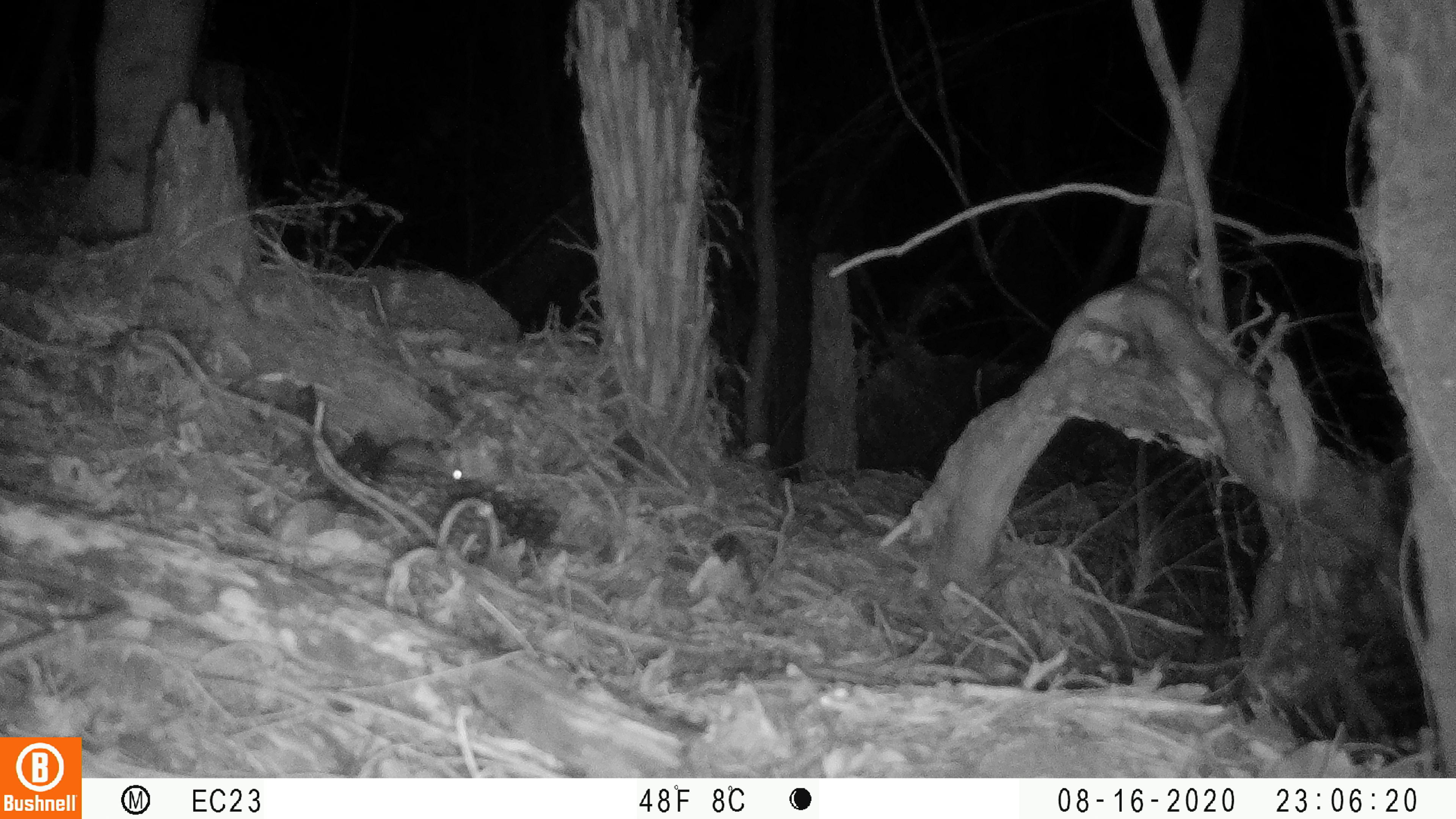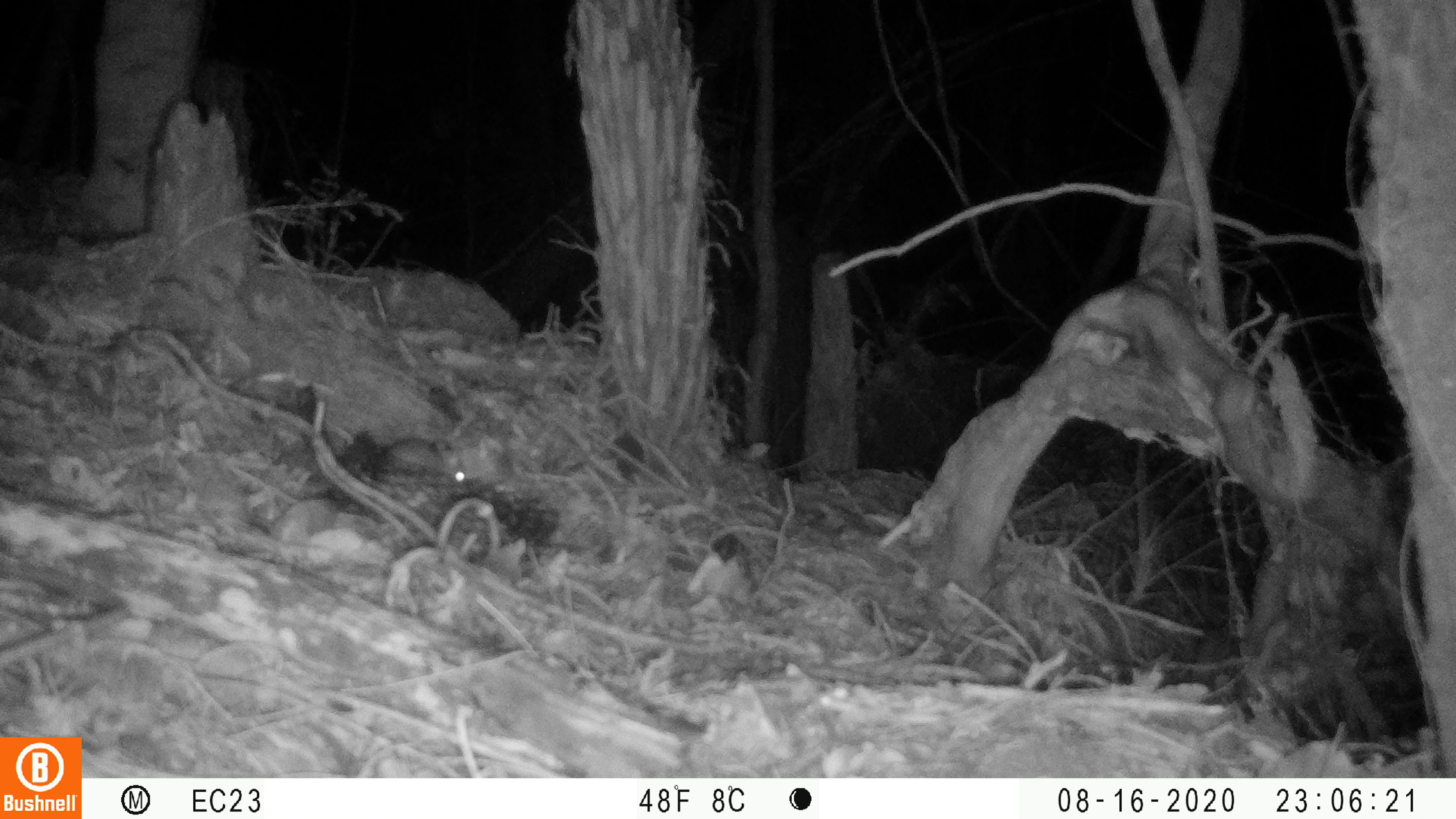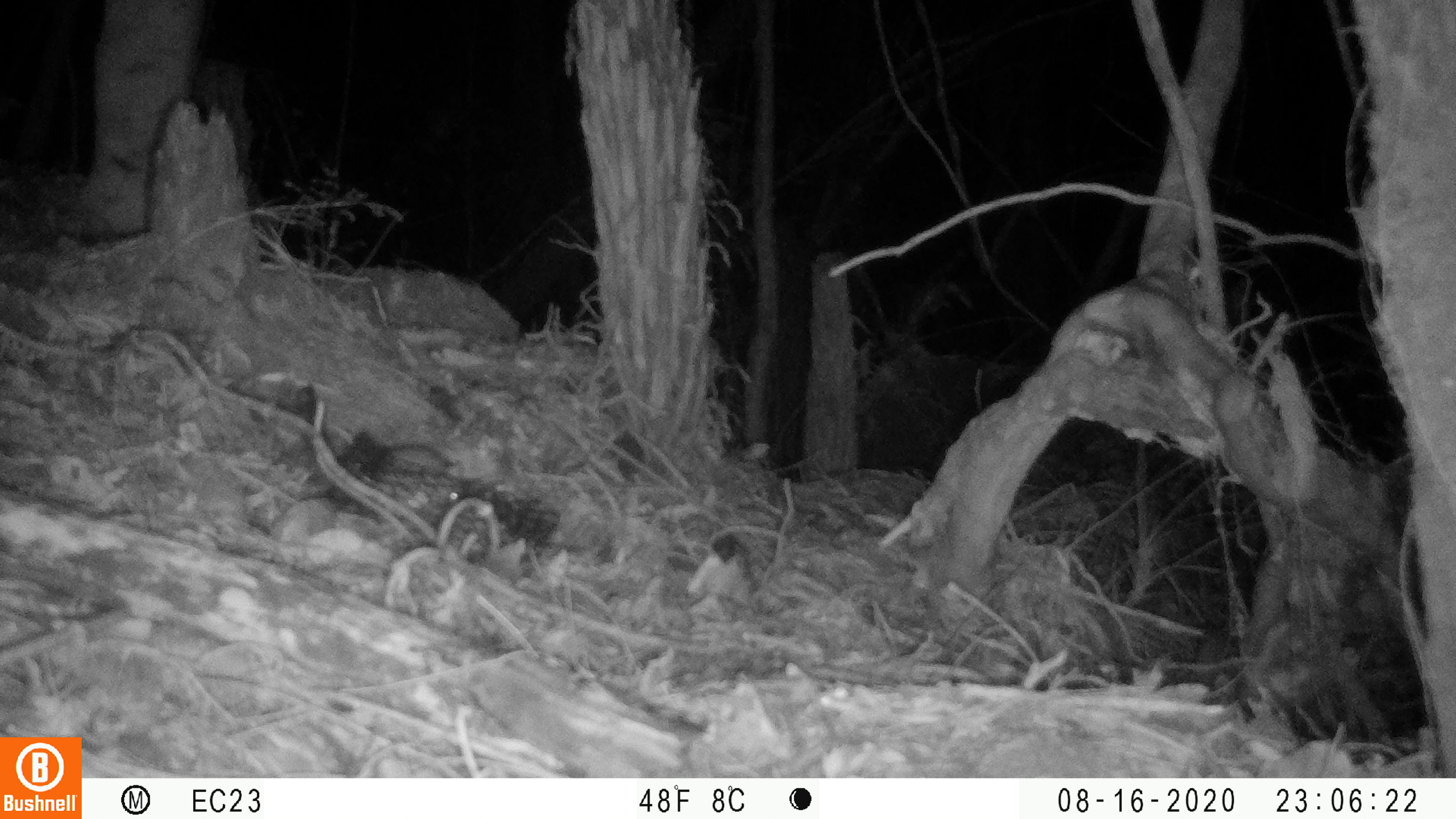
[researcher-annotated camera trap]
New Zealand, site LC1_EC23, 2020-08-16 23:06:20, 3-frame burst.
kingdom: Animalia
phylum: Chordata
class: Mammalia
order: Rodentia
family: Muridae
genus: Rattus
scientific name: Rattus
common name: rat